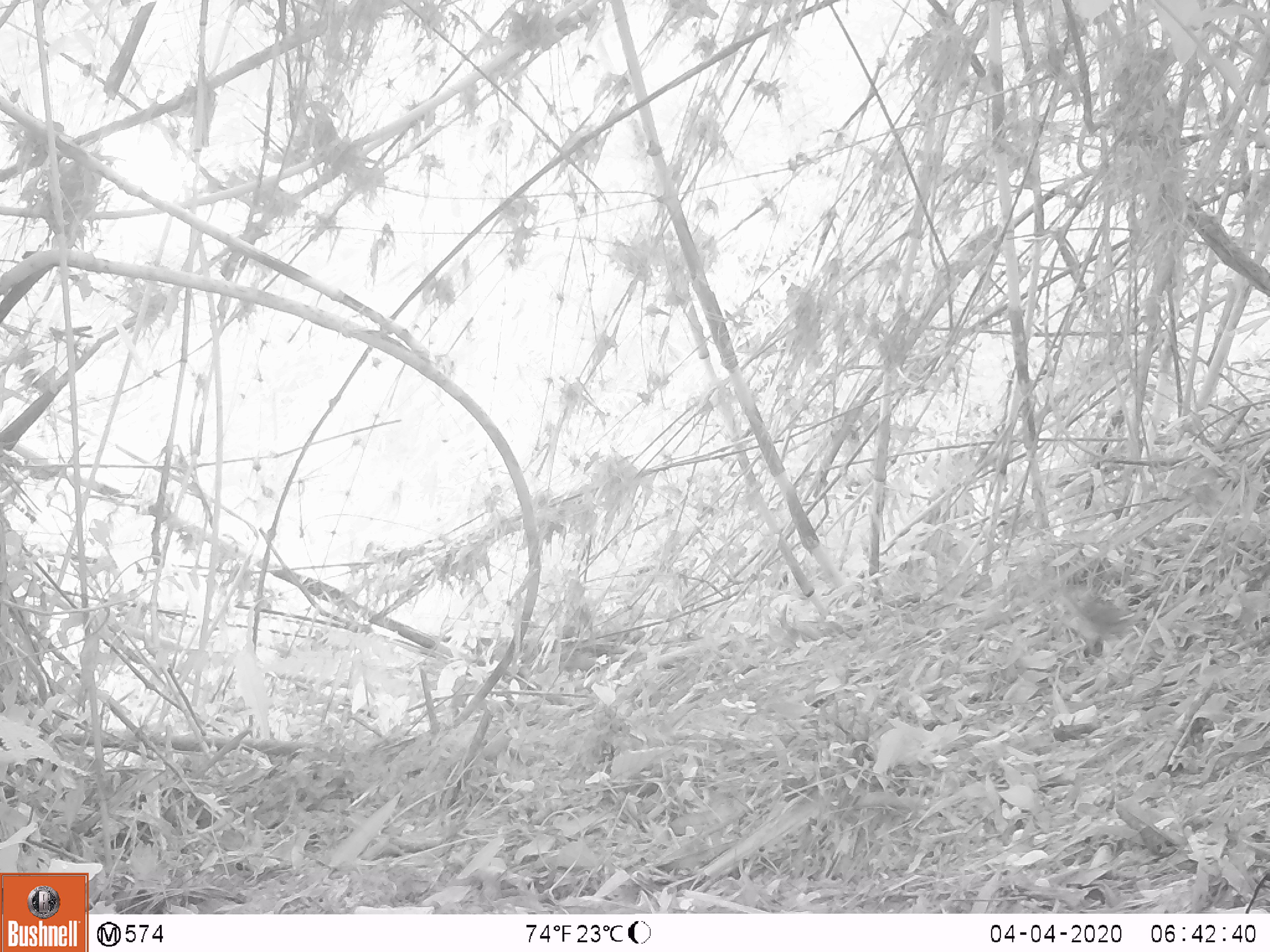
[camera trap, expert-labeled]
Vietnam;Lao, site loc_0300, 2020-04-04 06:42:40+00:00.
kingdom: Animalia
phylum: Chordata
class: Mammalia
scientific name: Mammalia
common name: mammal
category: unidentified small mammal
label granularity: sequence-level